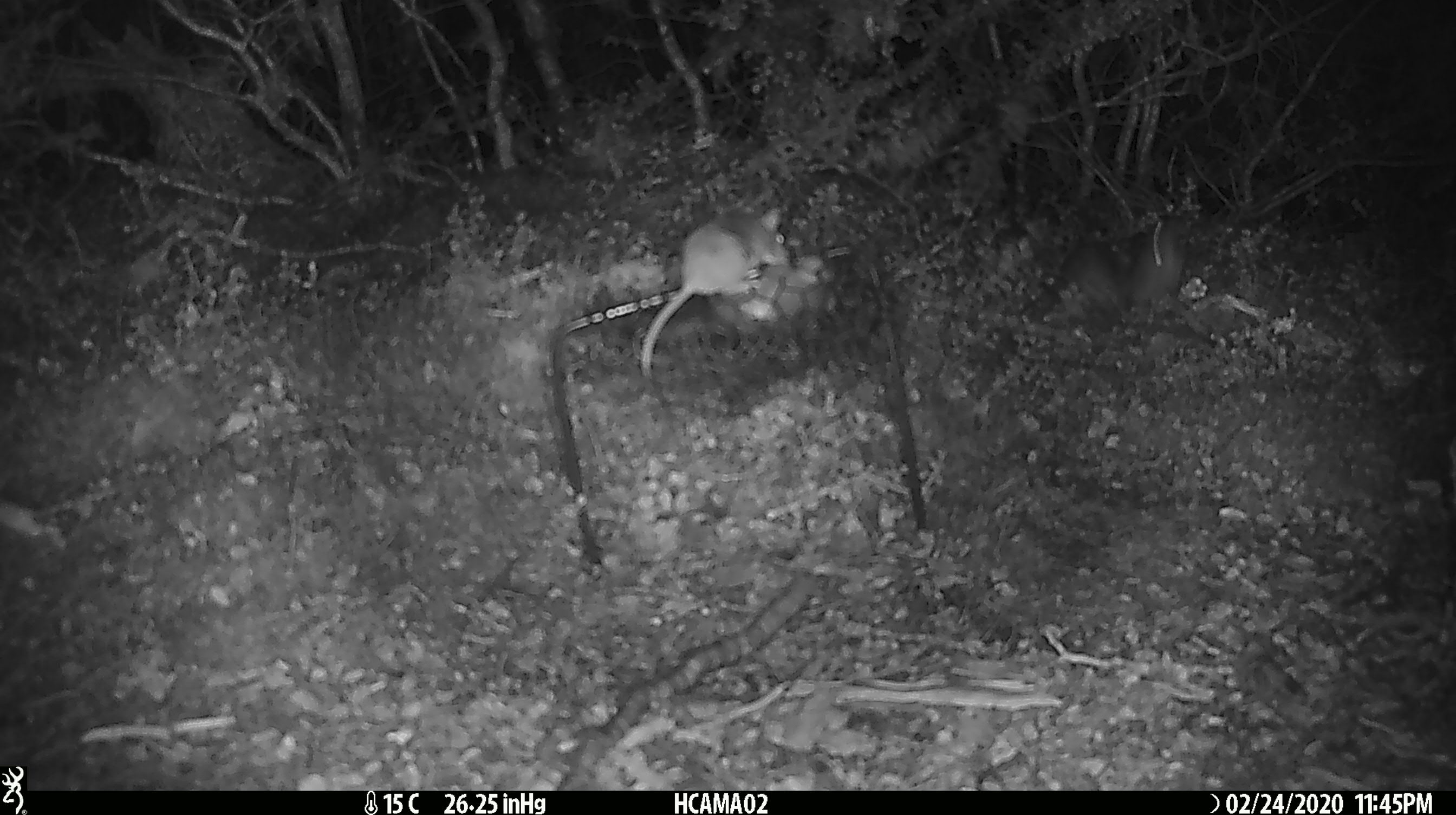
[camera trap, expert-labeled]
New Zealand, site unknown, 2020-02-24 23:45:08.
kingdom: Animalia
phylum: Chordata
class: Mammalia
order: Rodentia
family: Muridae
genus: Mus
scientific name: Mus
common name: mouse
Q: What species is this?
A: Mouse (Mus).